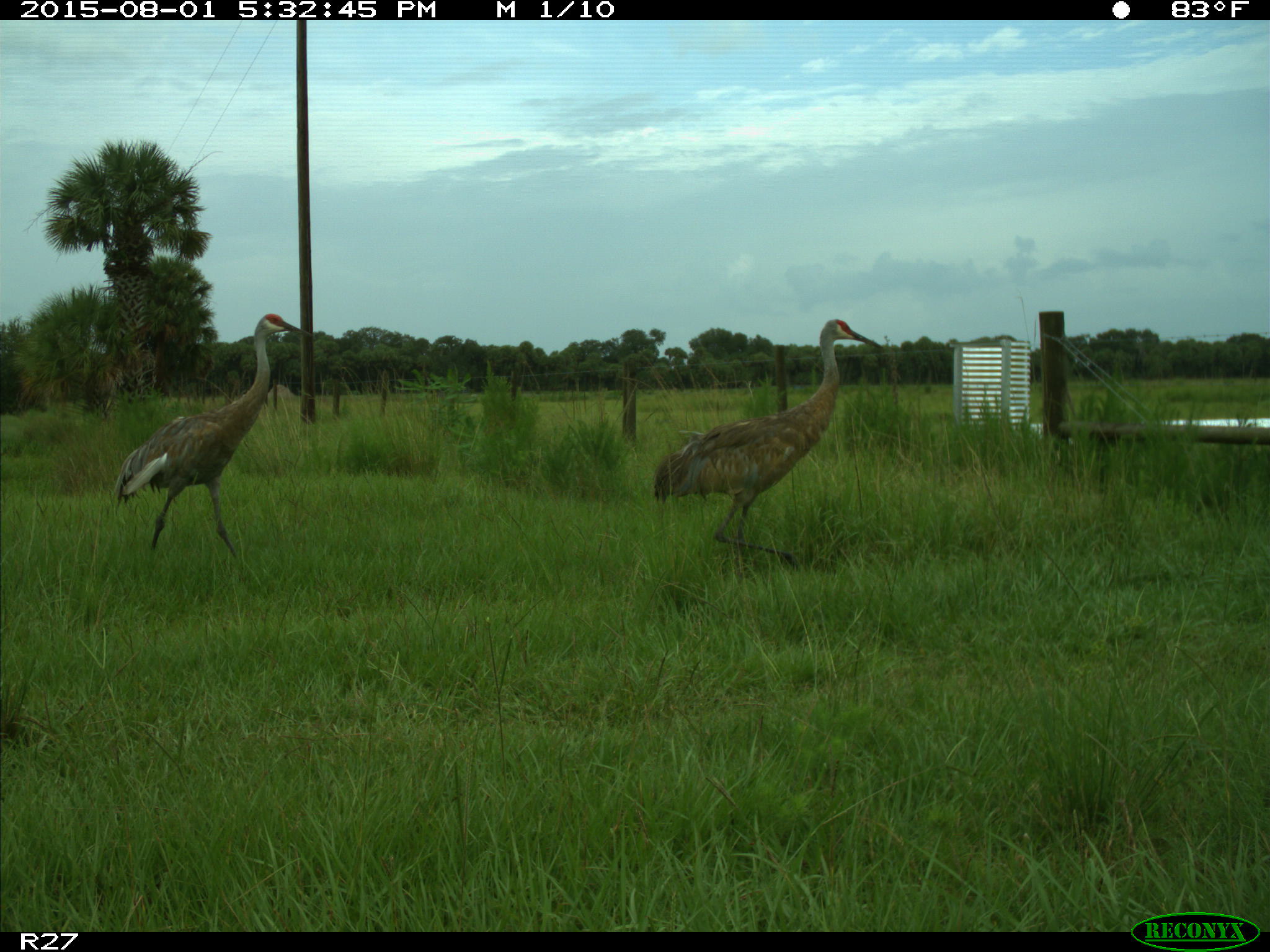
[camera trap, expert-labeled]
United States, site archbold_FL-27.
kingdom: Animalia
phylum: Chordata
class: Aves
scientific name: Aves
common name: birds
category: unidentified bird